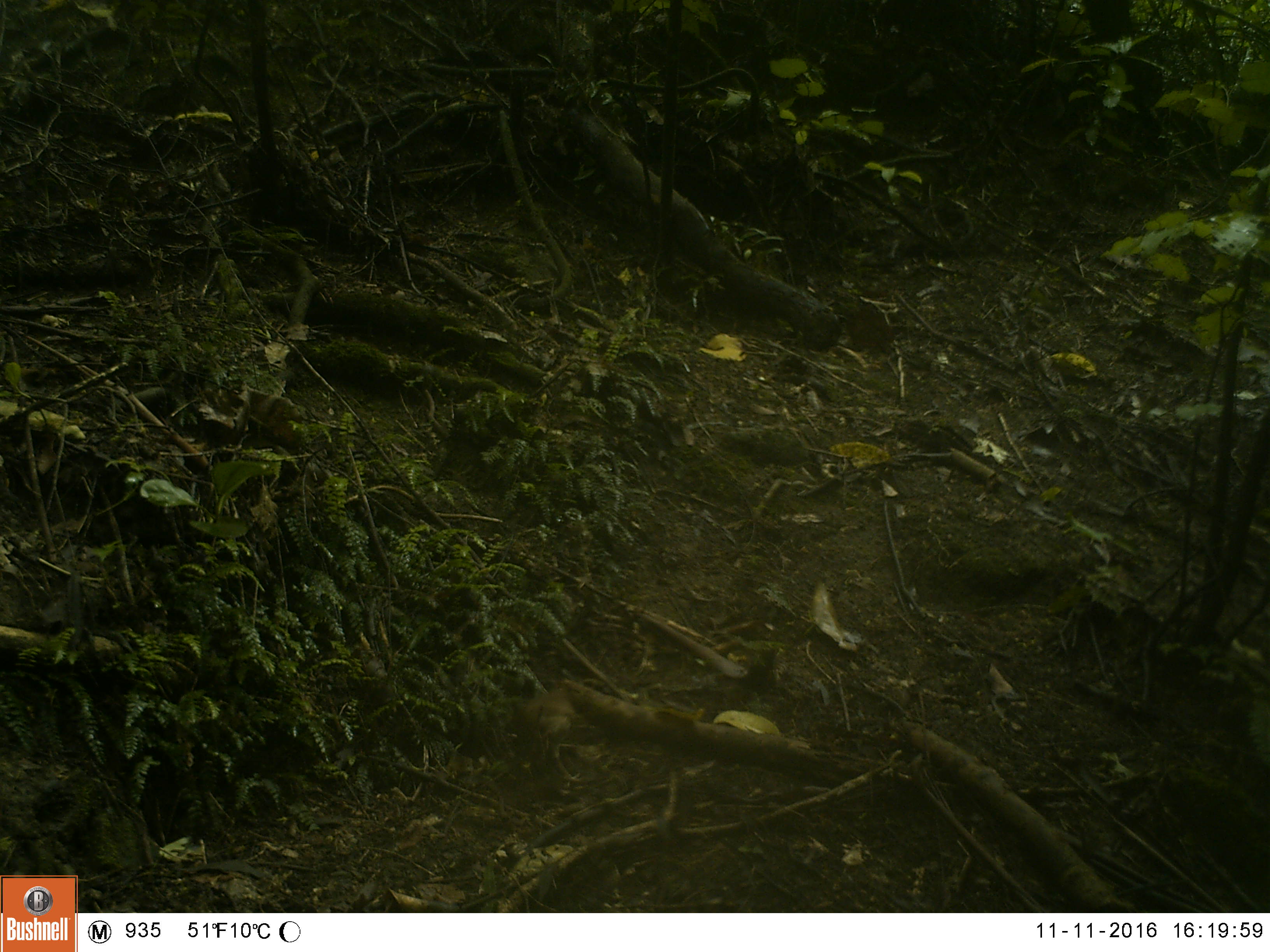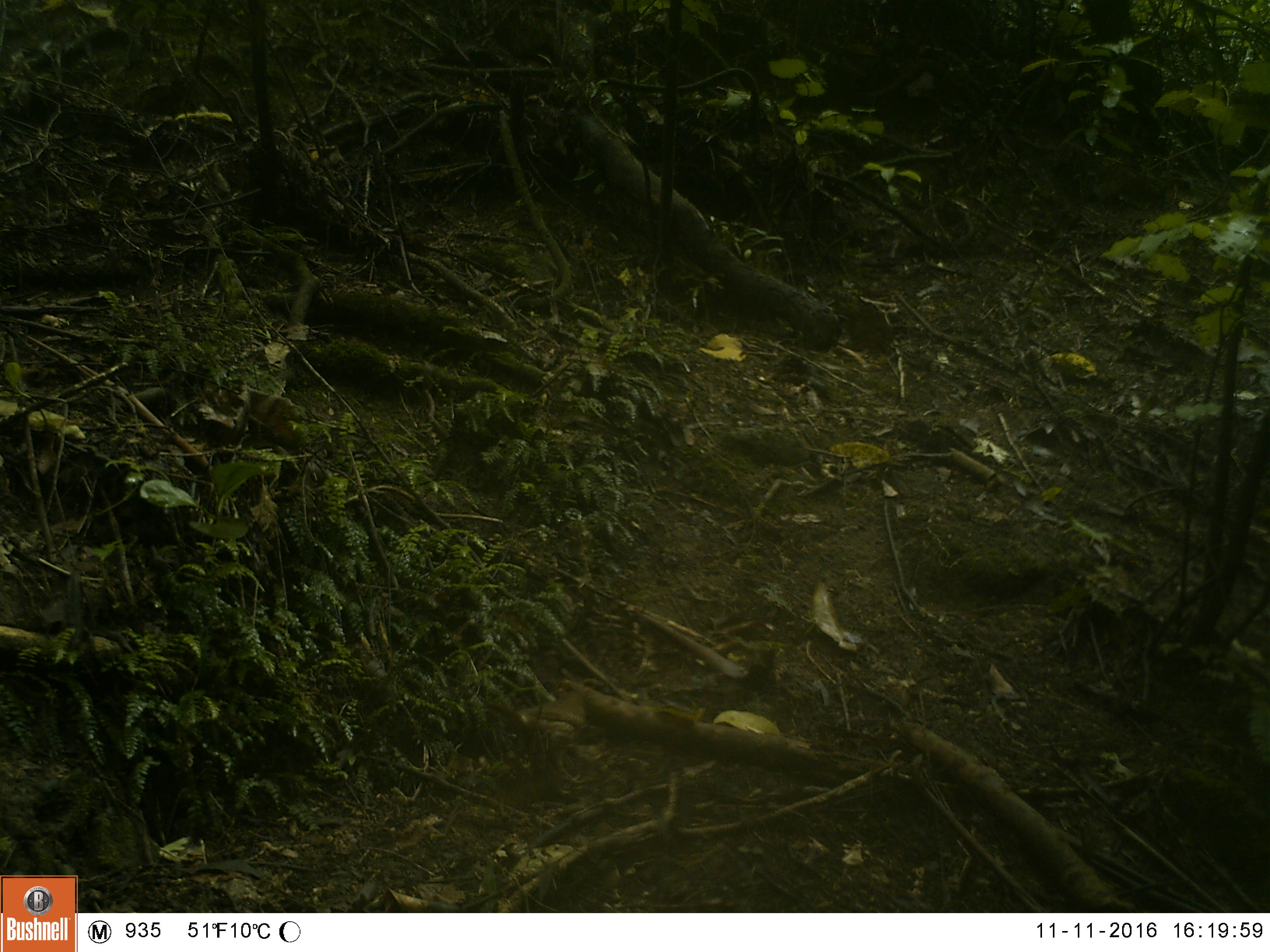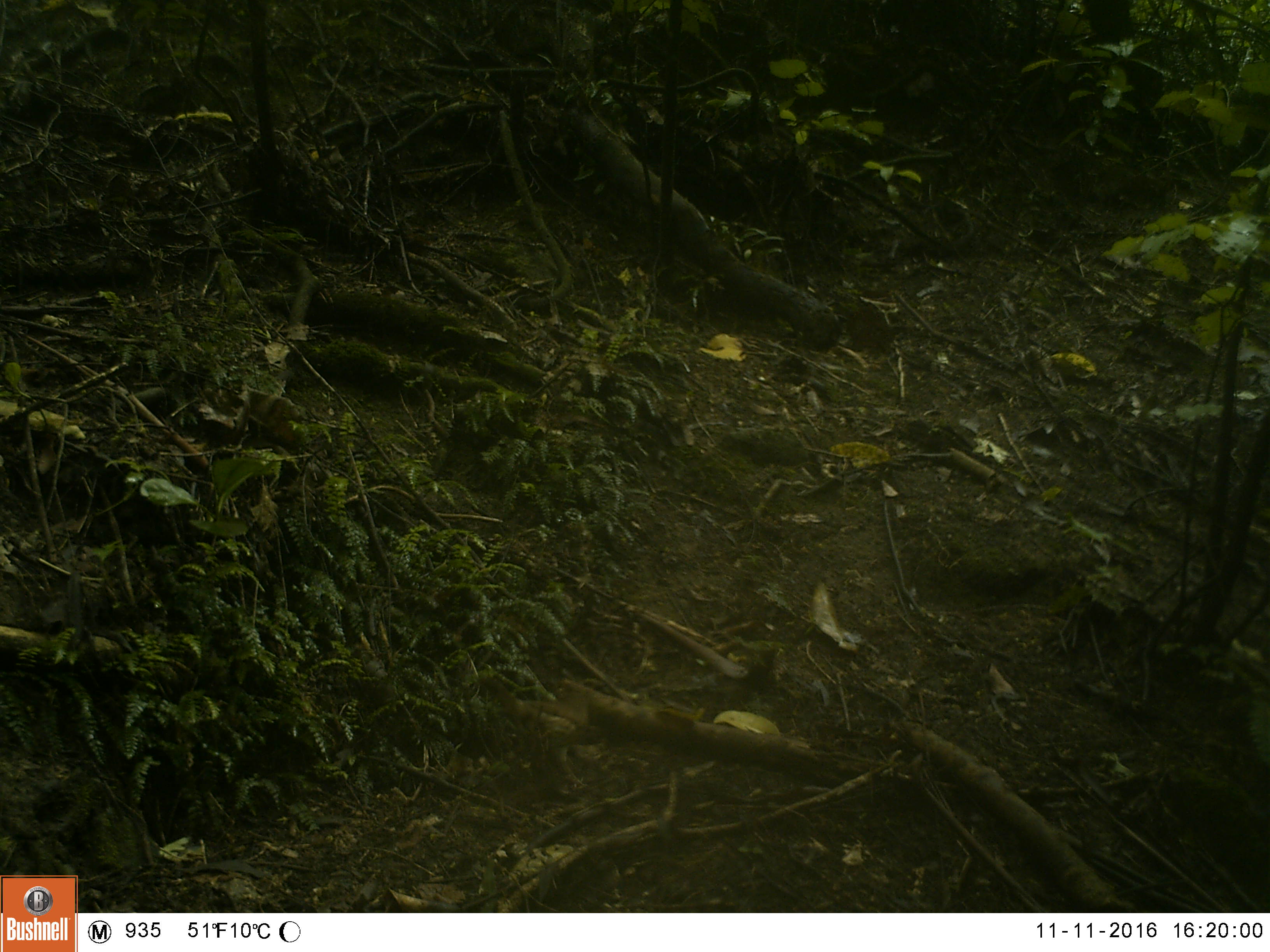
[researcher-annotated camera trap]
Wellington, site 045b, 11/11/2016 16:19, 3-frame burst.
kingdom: Animalia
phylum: Chordata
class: Aves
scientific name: Aves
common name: bird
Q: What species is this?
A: Bird (Aves).